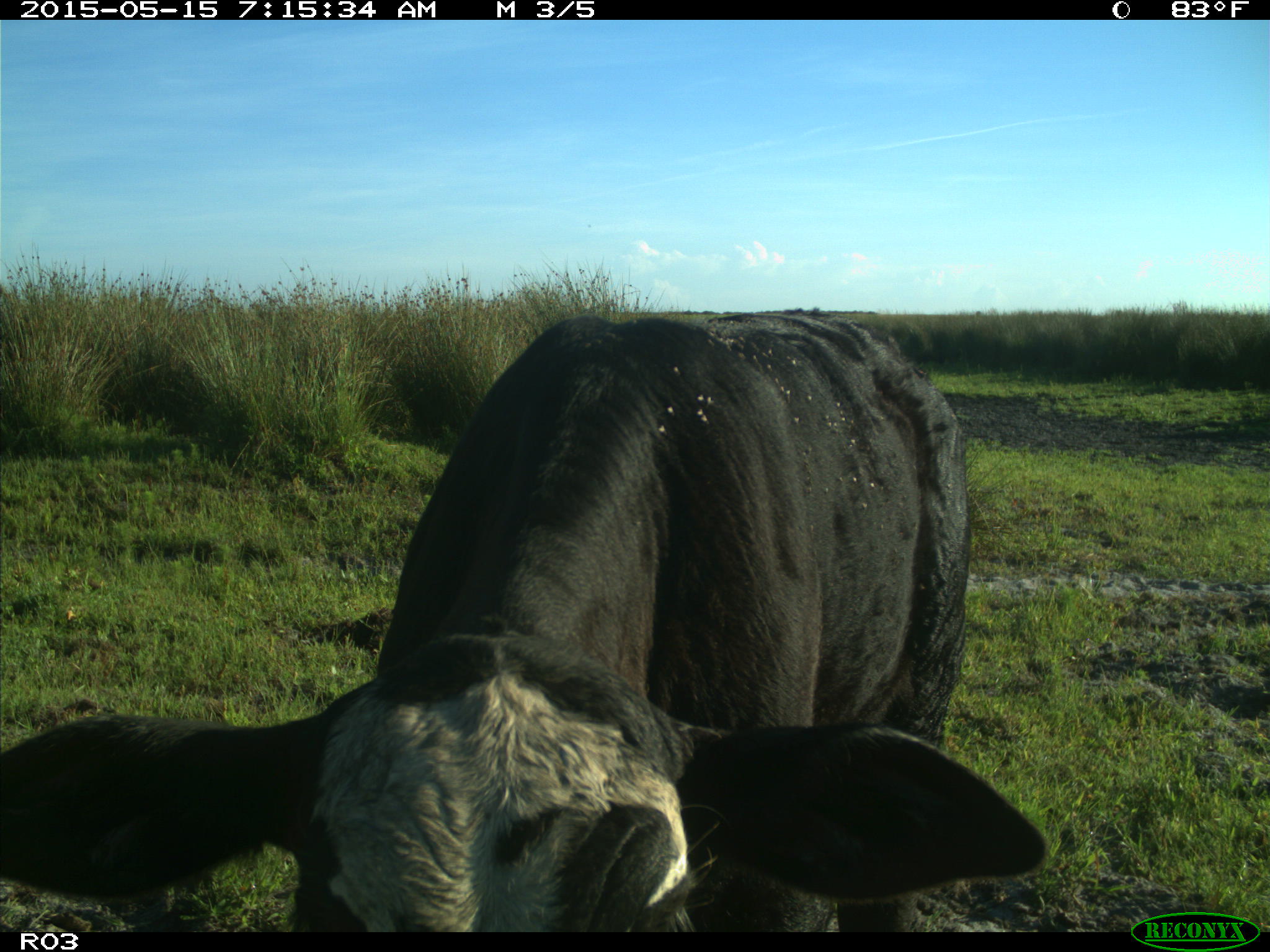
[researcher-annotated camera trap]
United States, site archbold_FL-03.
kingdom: Animalia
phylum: Chordata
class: Mammalia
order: Artiodactyla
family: Bovidae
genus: Bos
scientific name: Bos taurus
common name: domestic cow